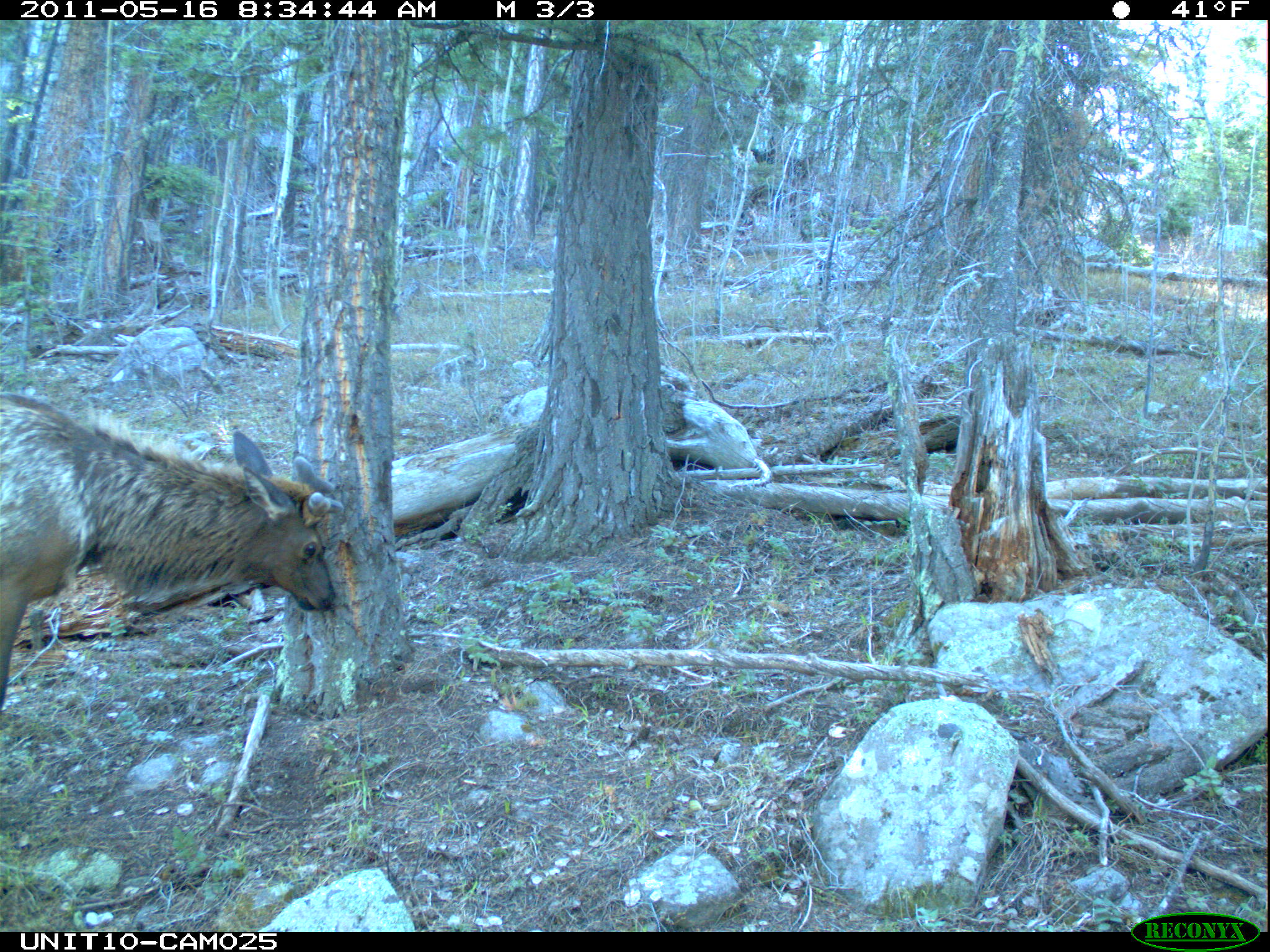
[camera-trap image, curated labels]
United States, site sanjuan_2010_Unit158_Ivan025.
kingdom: Animalia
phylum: Chordata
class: Mammalia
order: Artiodactyla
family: Cervidae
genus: Cervus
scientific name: Cervus elaphus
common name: red deer